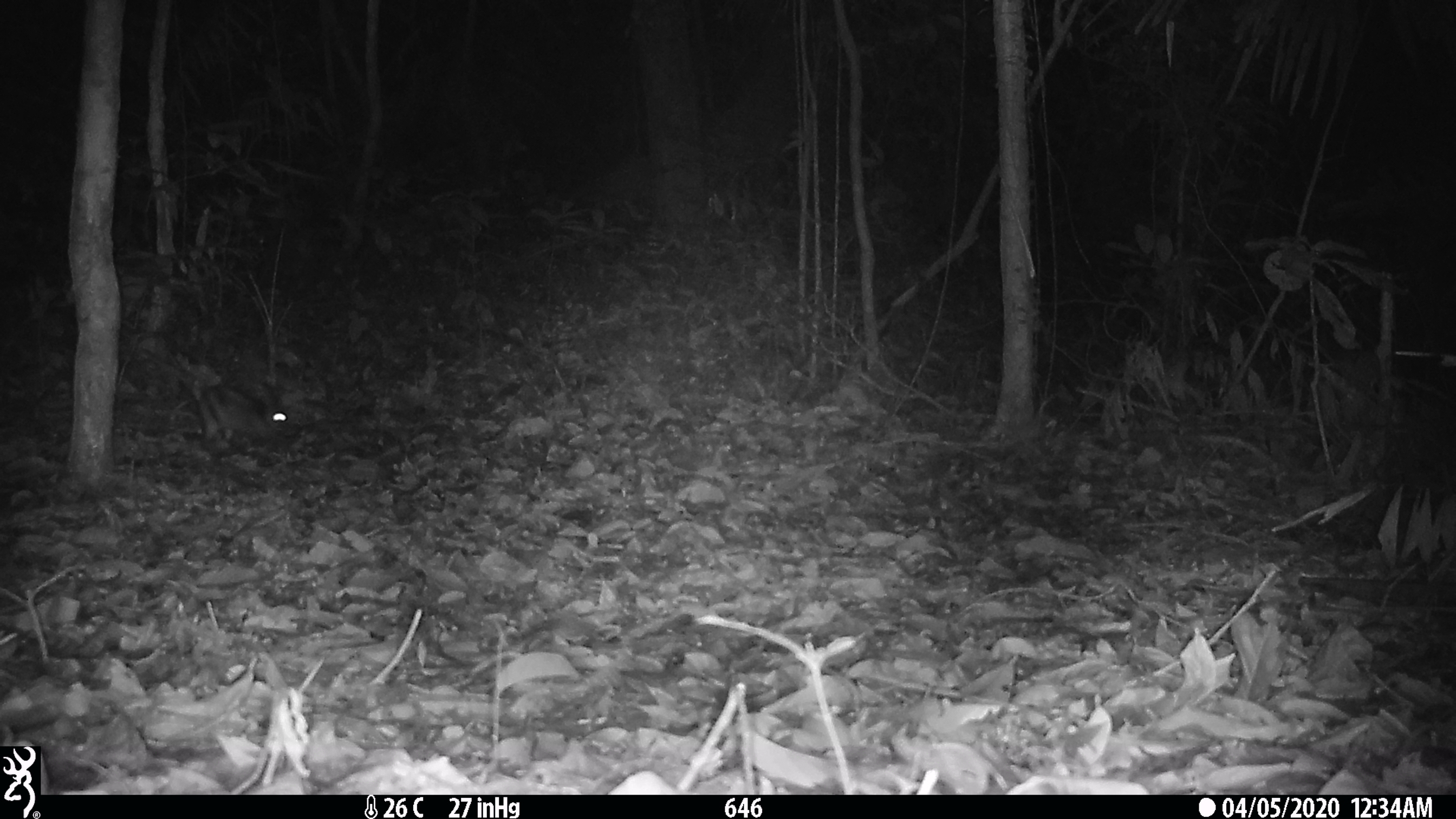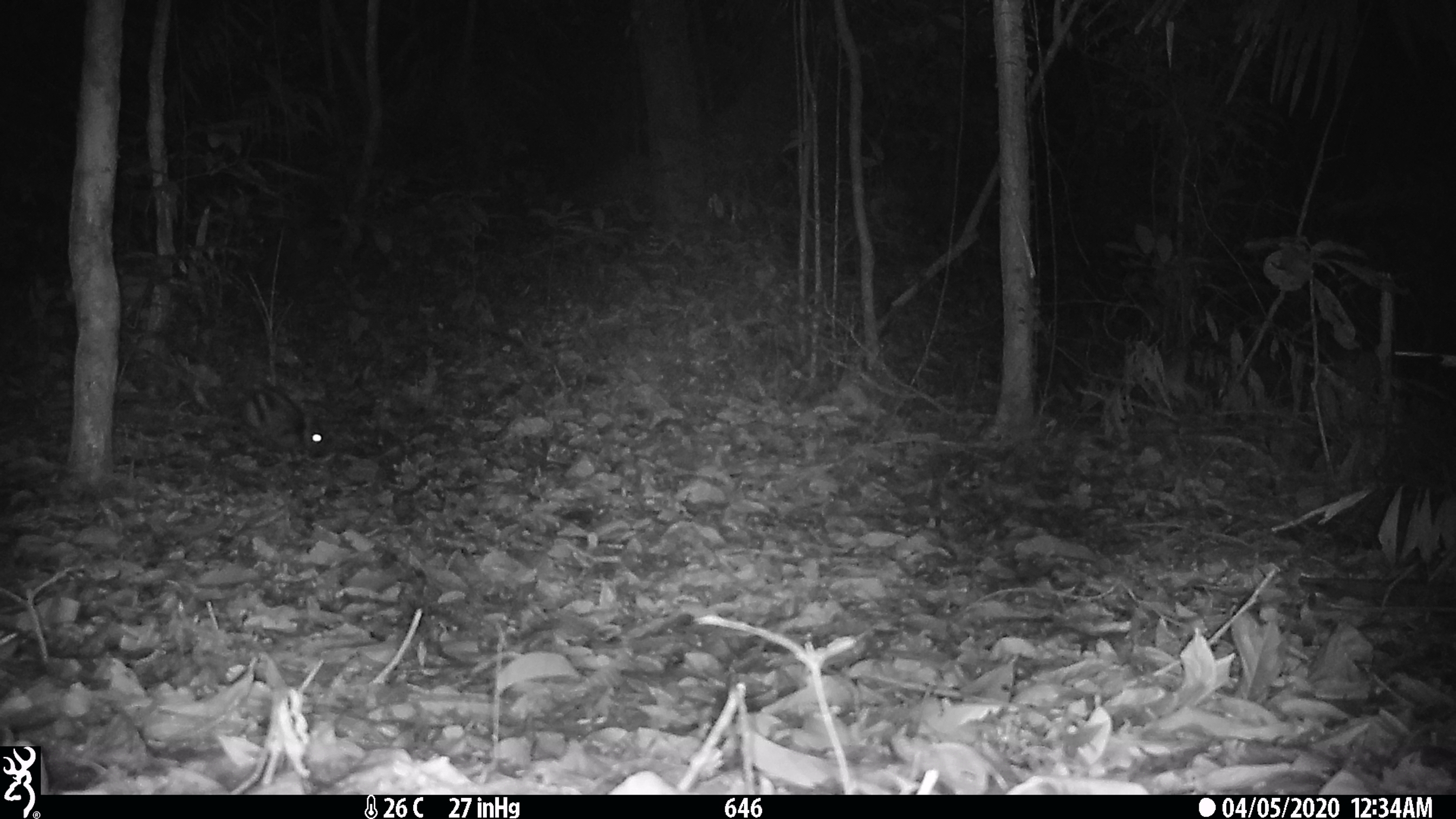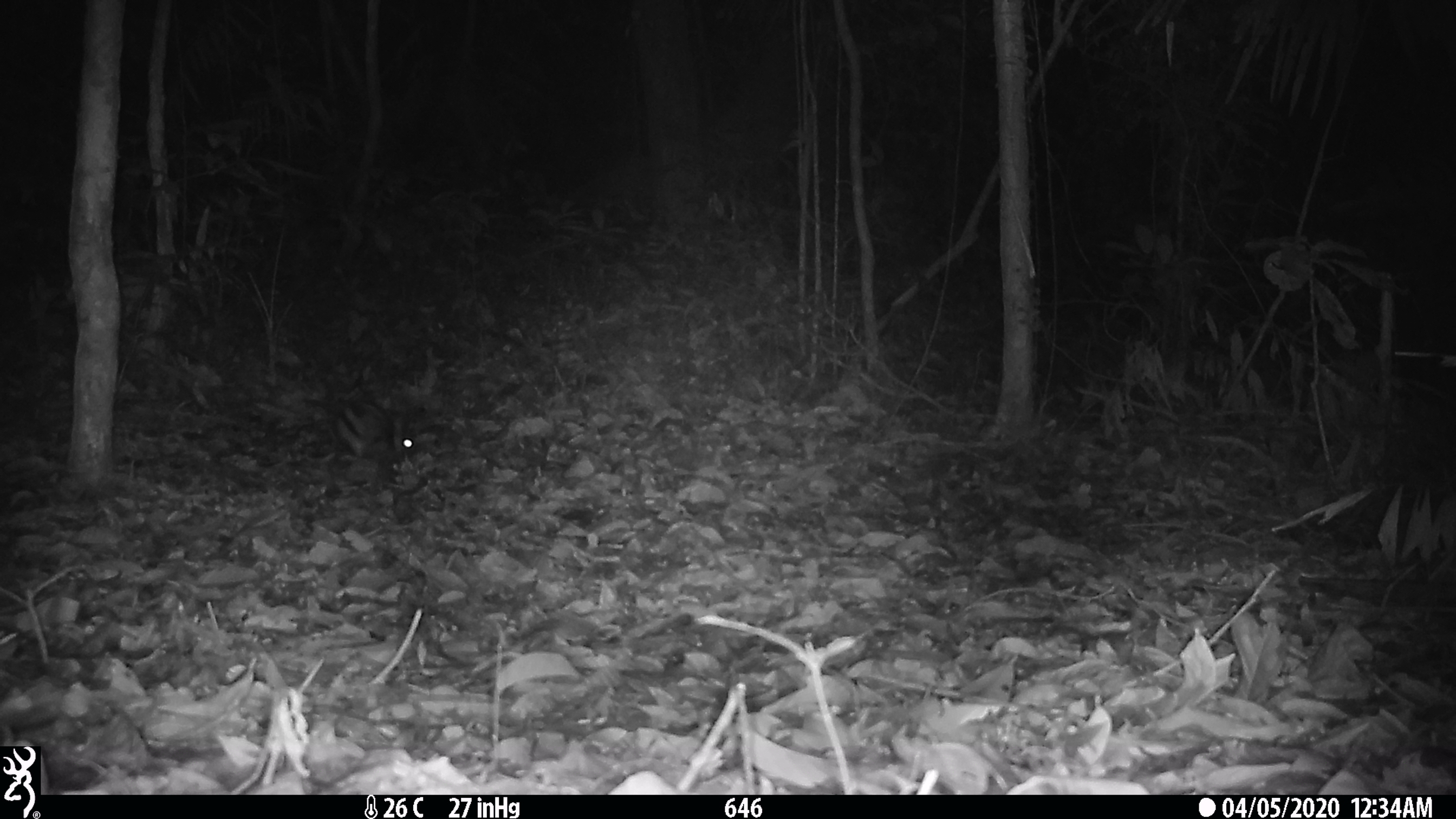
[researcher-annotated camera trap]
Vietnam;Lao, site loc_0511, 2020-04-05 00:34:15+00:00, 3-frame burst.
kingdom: Animalia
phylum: Chordata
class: Mammalia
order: Lagomorpha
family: Leporidae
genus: Nesolagus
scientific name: Nesolagus timminsi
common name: annamite striped rabbit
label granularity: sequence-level